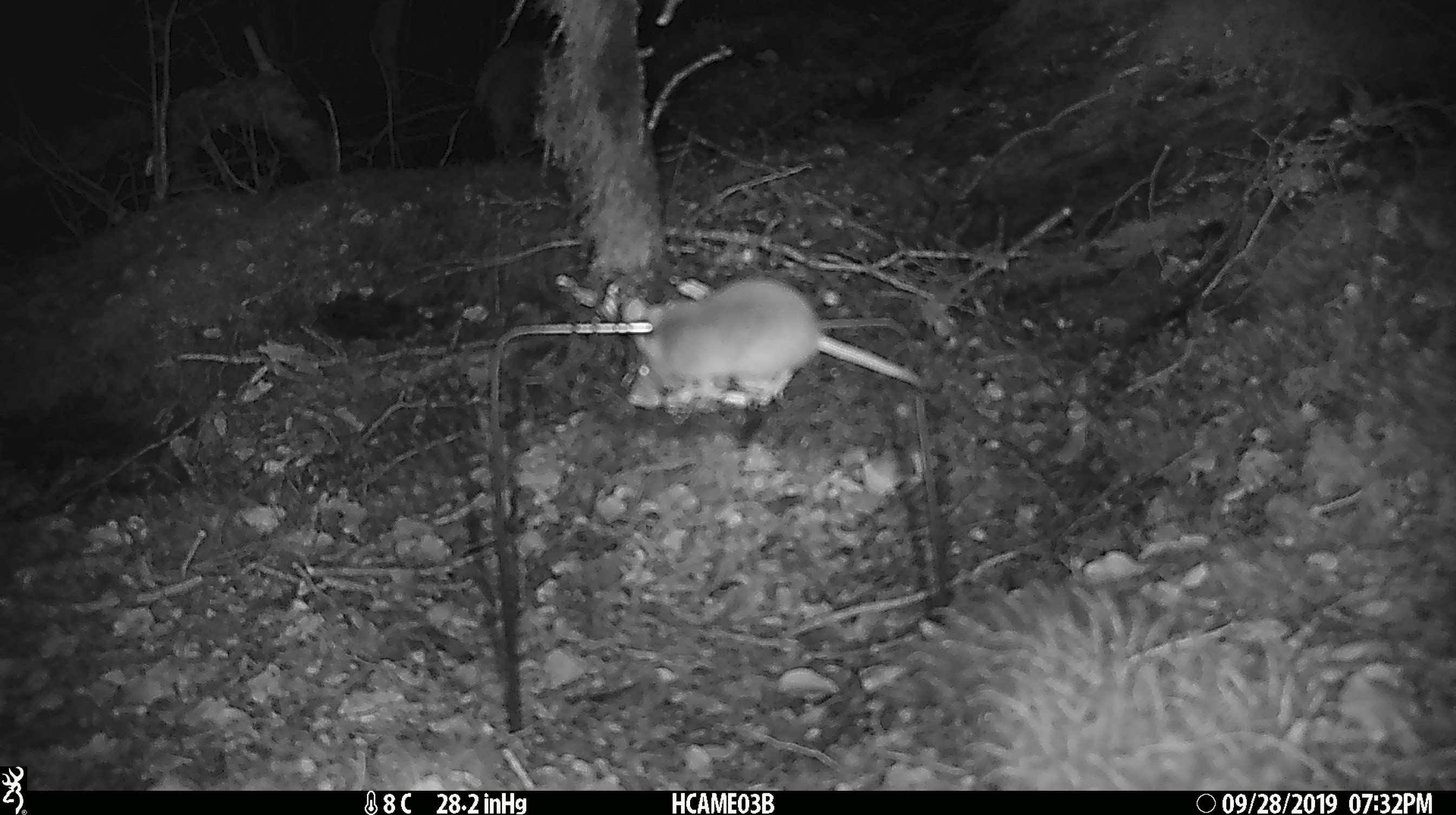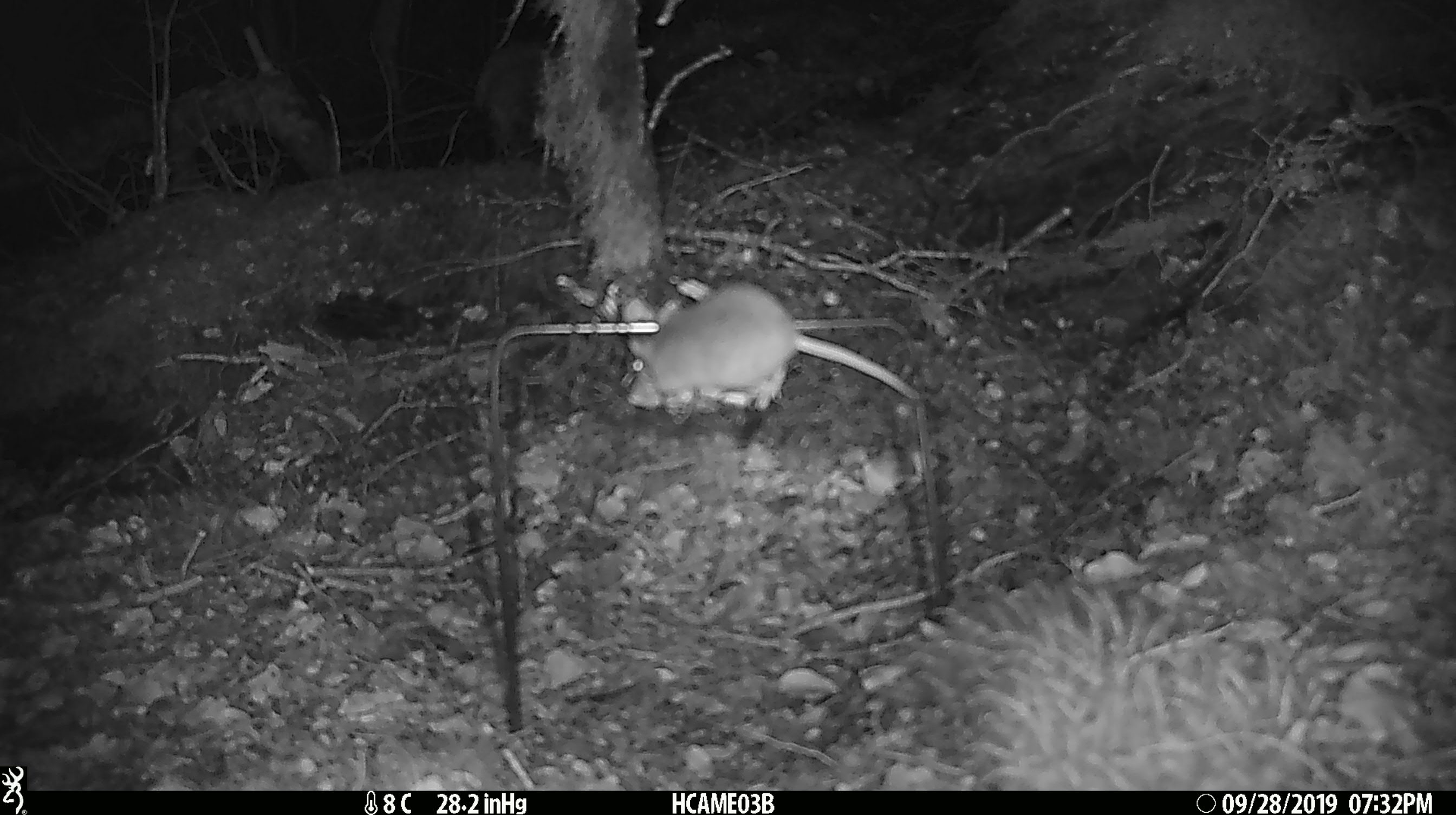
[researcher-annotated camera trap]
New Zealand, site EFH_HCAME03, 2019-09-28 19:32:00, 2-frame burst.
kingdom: Animalia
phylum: Chordata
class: Mammalia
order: Rodentia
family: Muridae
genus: Mus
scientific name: Mus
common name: mouse